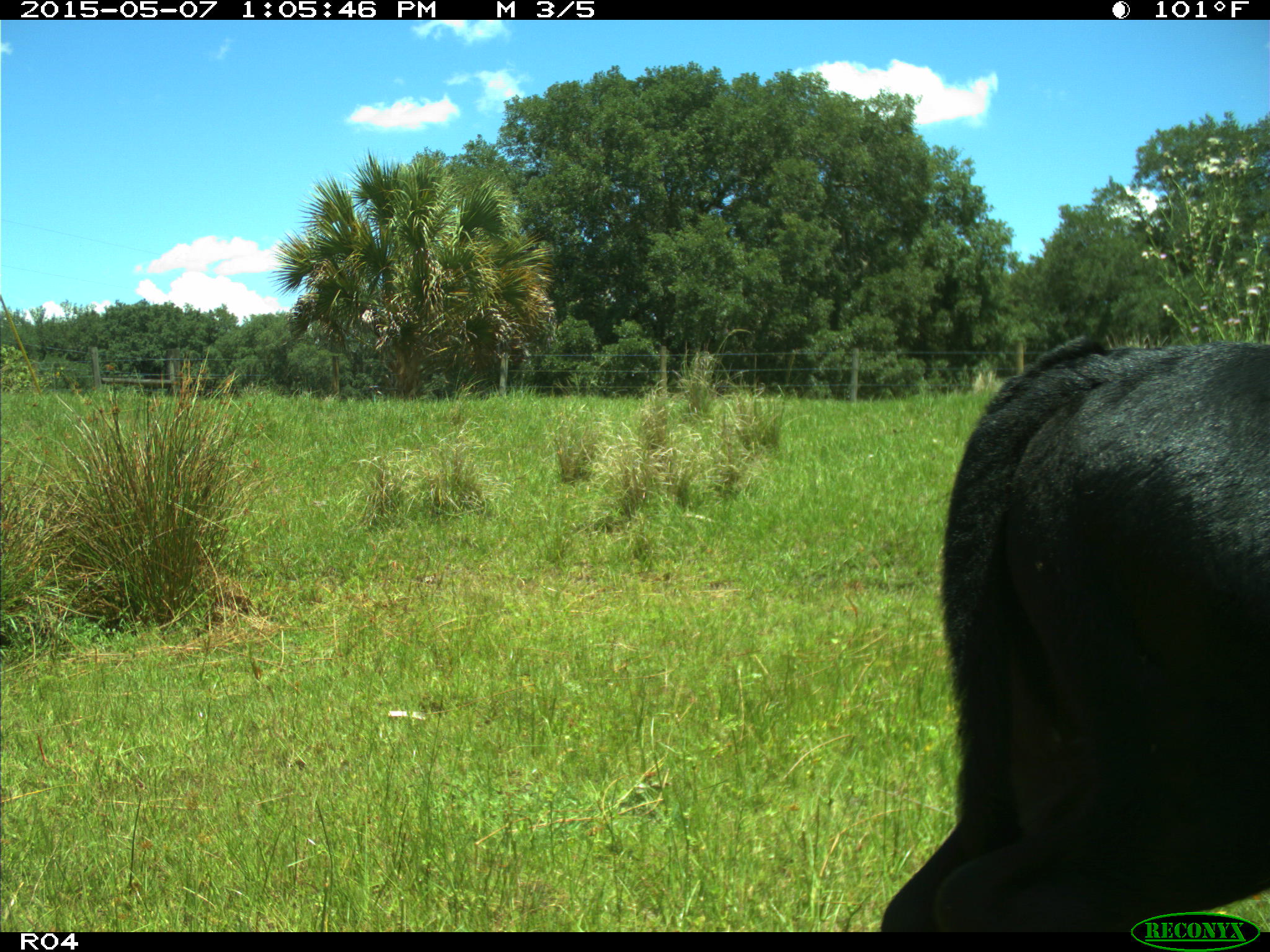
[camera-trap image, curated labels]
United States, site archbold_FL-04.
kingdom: Animalia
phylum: Chordata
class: Mammalia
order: Artiodactyla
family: Bovidae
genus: Bos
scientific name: Bos taurus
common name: domestic cow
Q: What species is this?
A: Bos taurus (domestic cow).